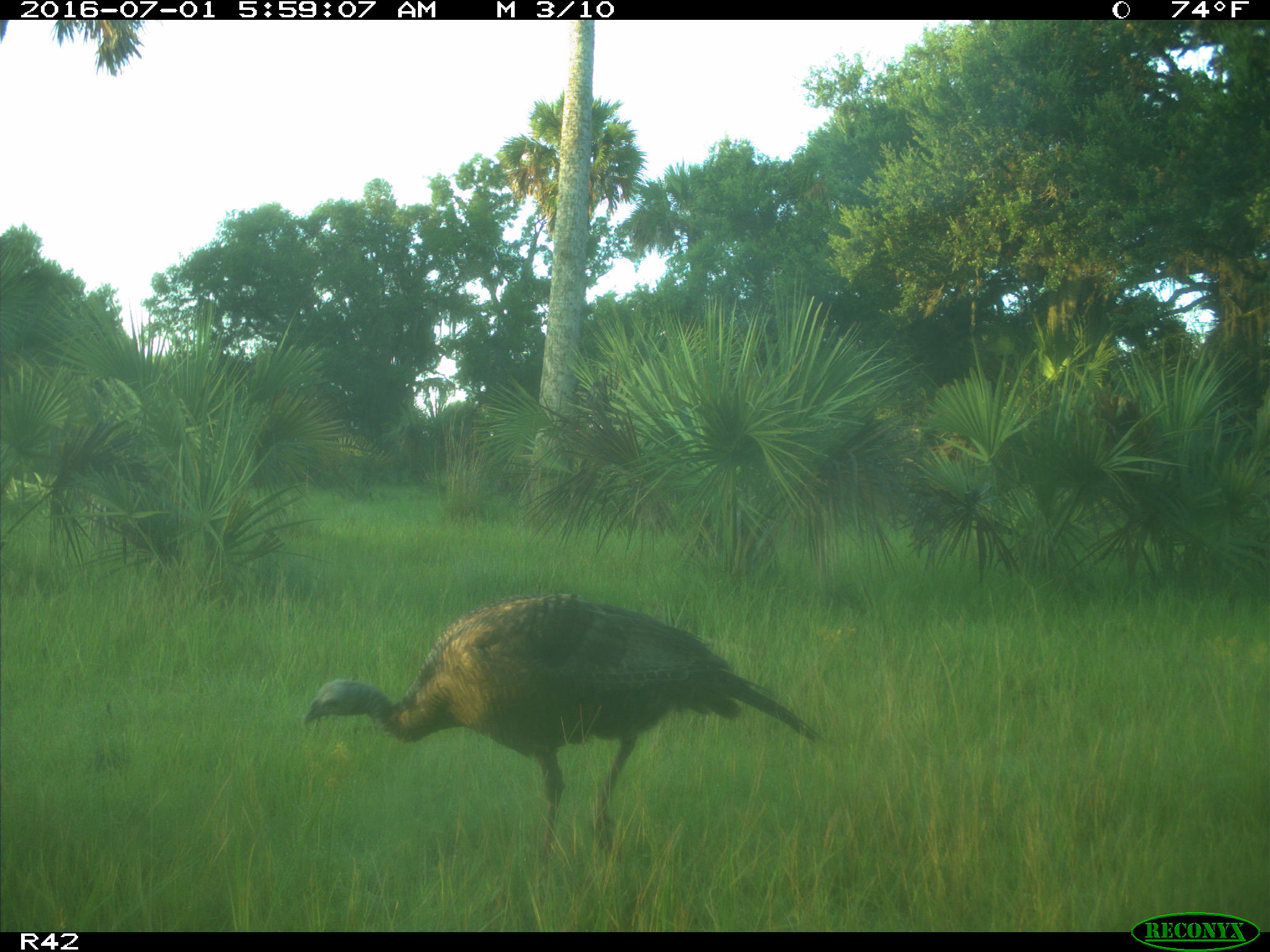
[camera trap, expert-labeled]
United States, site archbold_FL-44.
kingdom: Animalia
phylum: Chordata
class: Aves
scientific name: Aves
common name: birds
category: unidentified bird